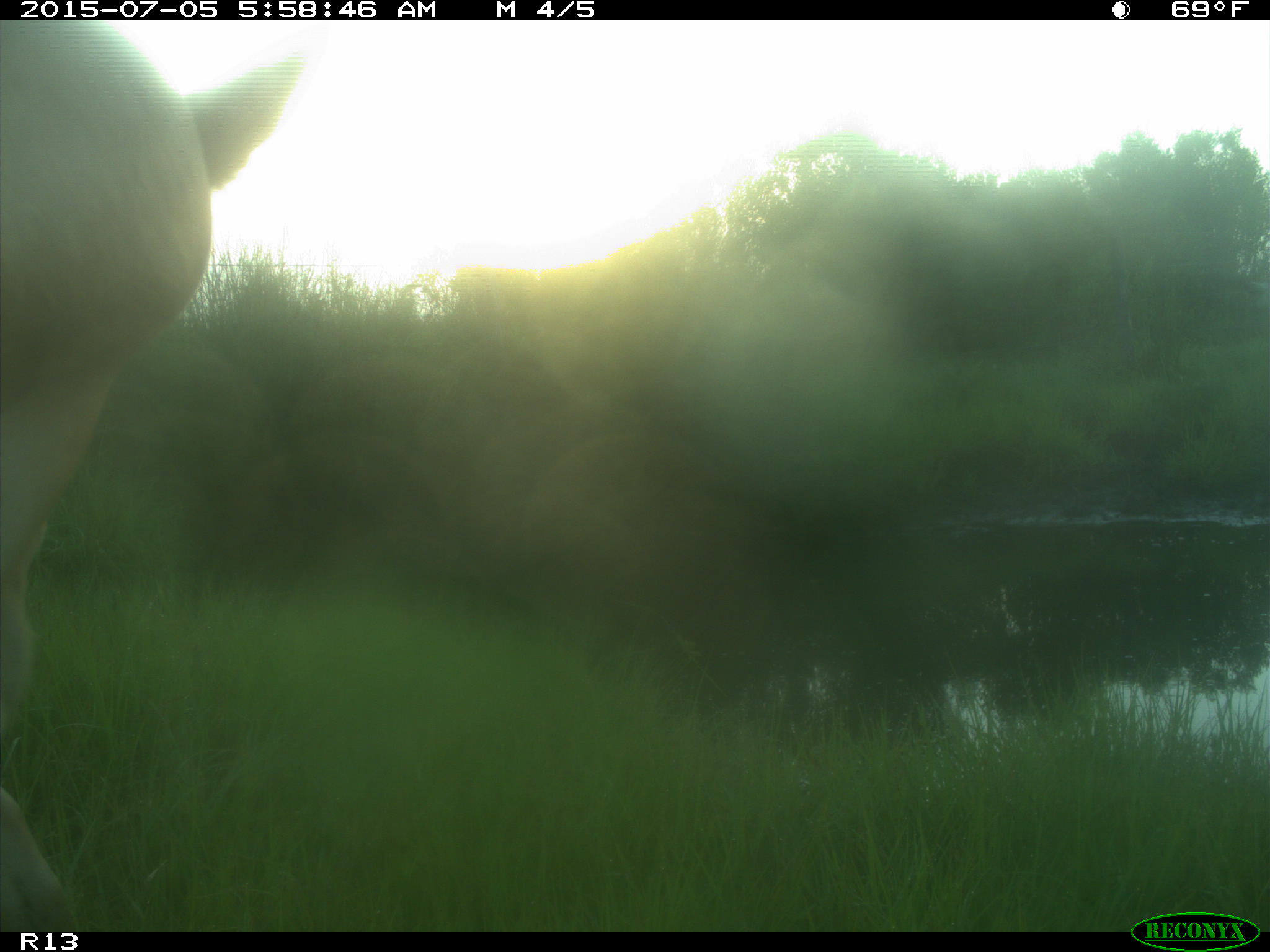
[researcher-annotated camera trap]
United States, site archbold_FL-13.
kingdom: Animalia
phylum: Chordata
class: Mammalia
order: Artiodactyla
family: Bovidae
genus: Bos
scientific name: Bos taurus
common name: domestic cow